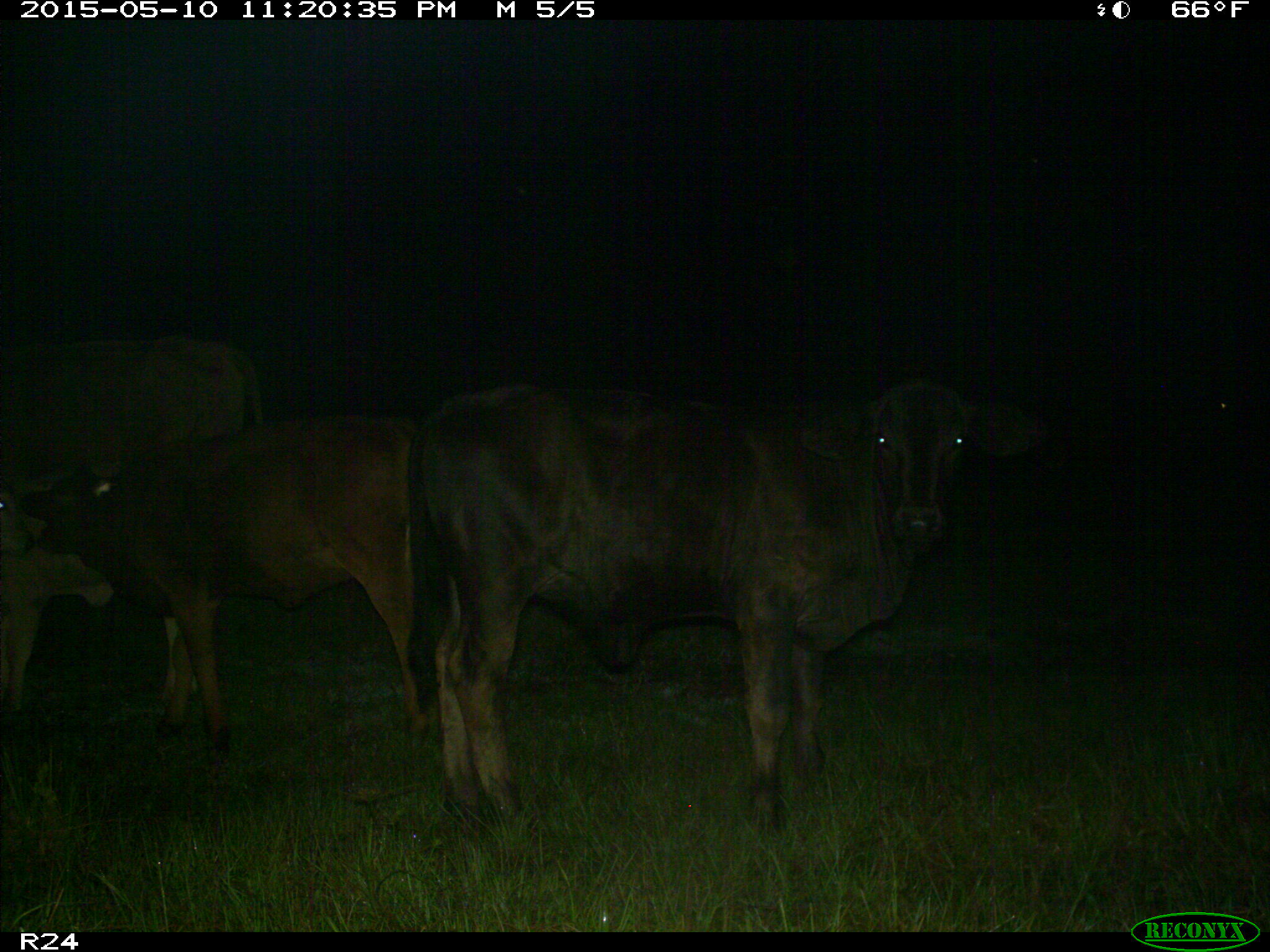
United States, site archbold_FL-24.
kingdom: Animalia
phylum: Chordata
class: Mammalia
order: Artiodactyla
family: Bovidae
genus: Bos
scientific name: Bos taurus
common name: domestic cow